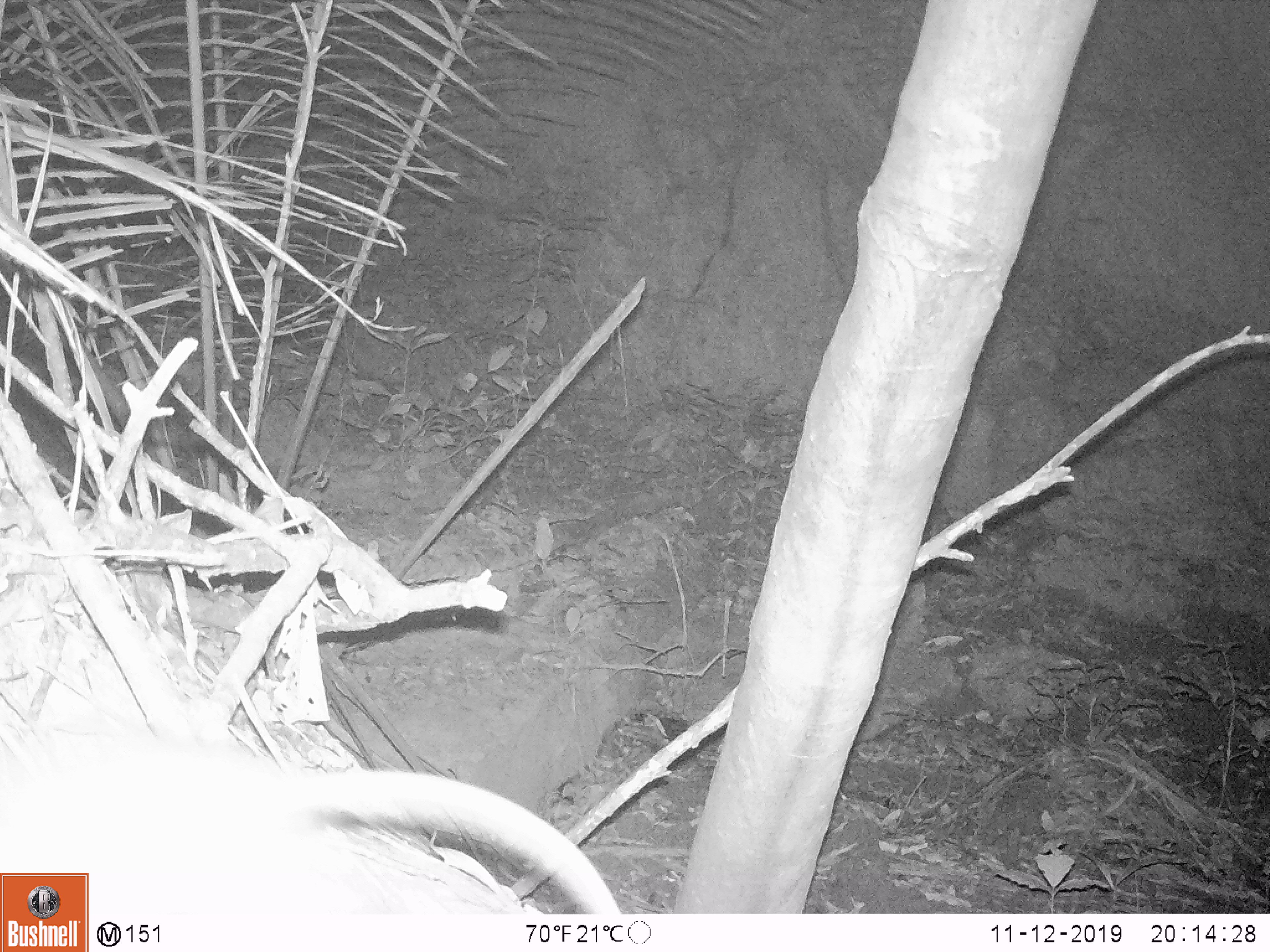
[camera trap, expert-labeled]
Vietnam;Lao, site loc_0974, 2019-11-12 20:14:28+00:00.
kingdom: Animalia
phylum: Chordata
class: Mammalia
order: Rodentia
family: Muridae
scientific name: Muridae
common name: old-world mice and rats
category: unidentified murid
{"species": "unidentified murid (old-world mice and rats) (Muridae)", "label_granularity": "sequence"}